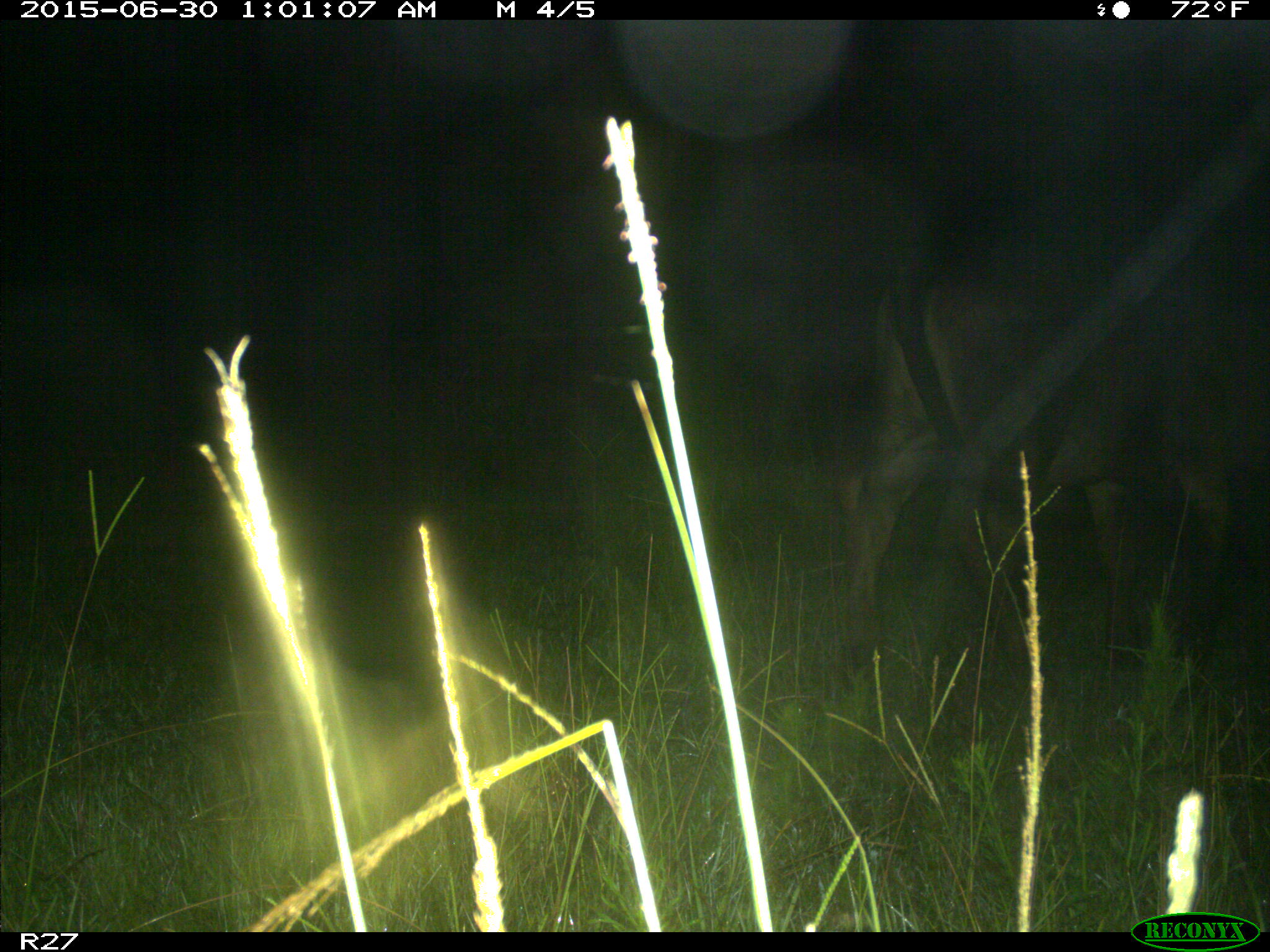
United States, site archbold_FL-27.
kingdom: Animalia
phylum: Chordata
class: Mammalia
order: Artiodactyla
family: Bovidae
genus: Bos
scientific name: Bos taurus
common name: domestic cow